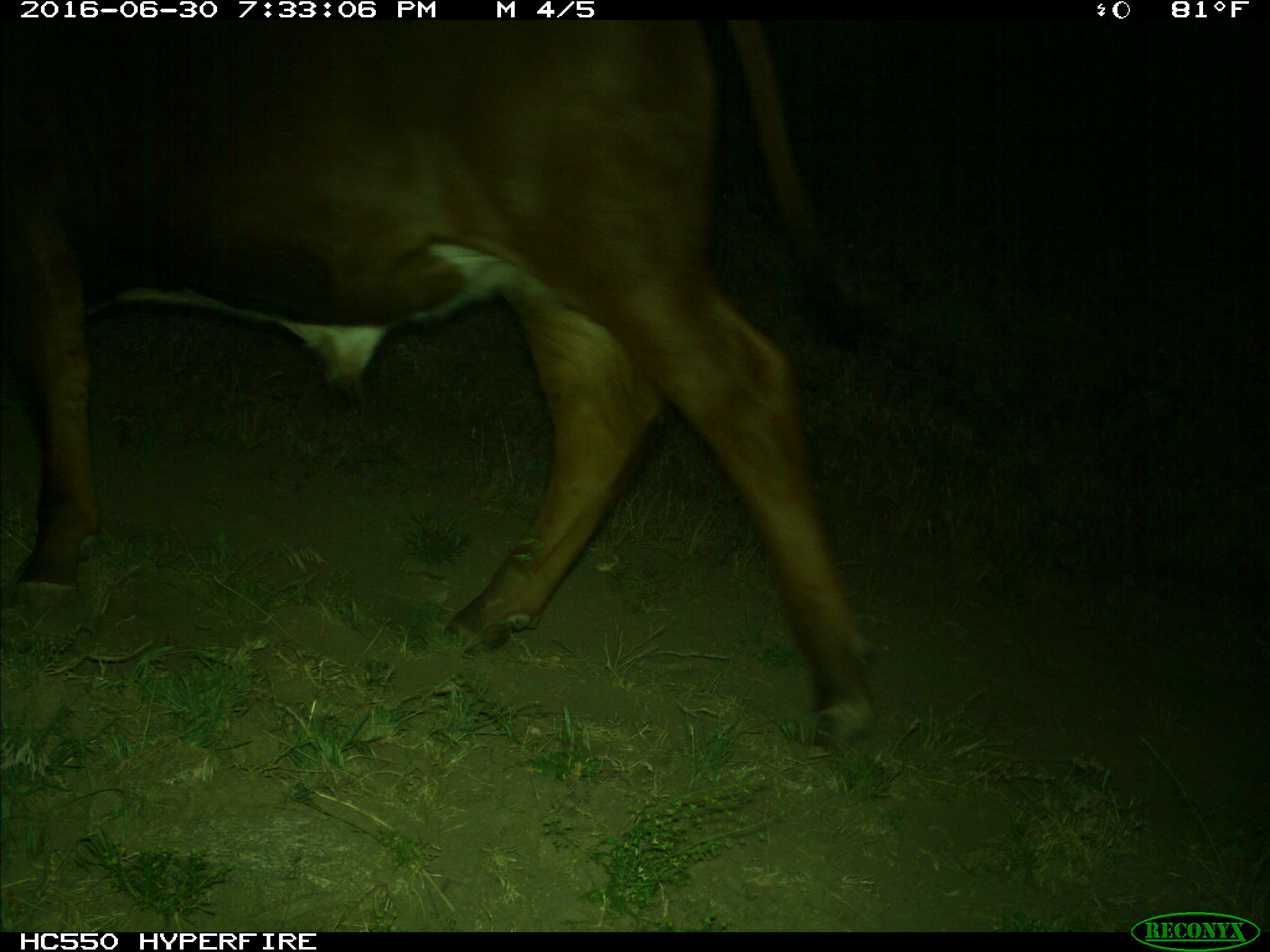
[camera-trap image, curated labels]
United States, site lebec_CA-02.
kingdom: Animalia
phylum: Chordata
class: Mammalia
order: Artiodactyla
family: Bovidae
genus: Bos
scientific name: Bos taurus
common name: domestic cow